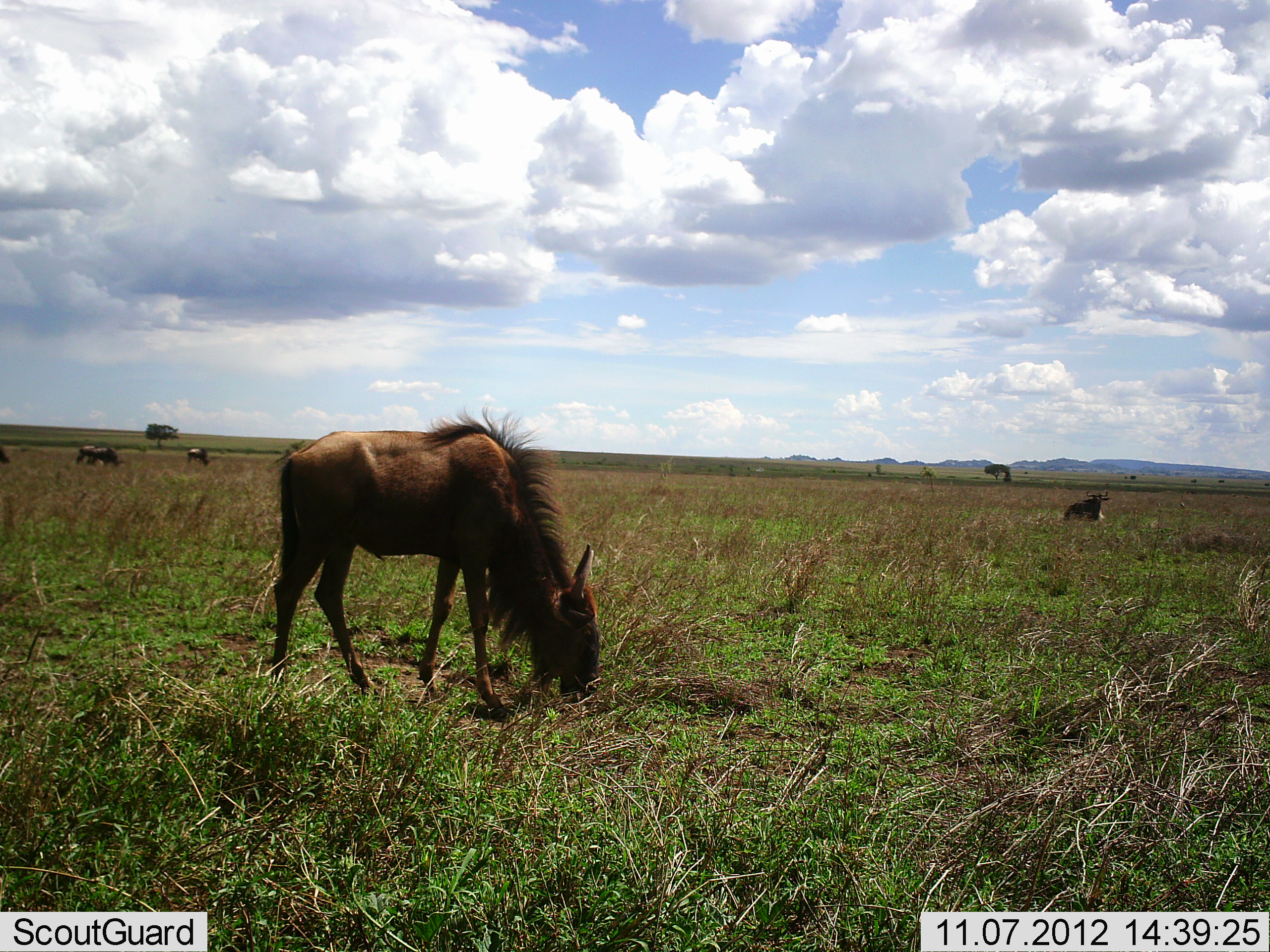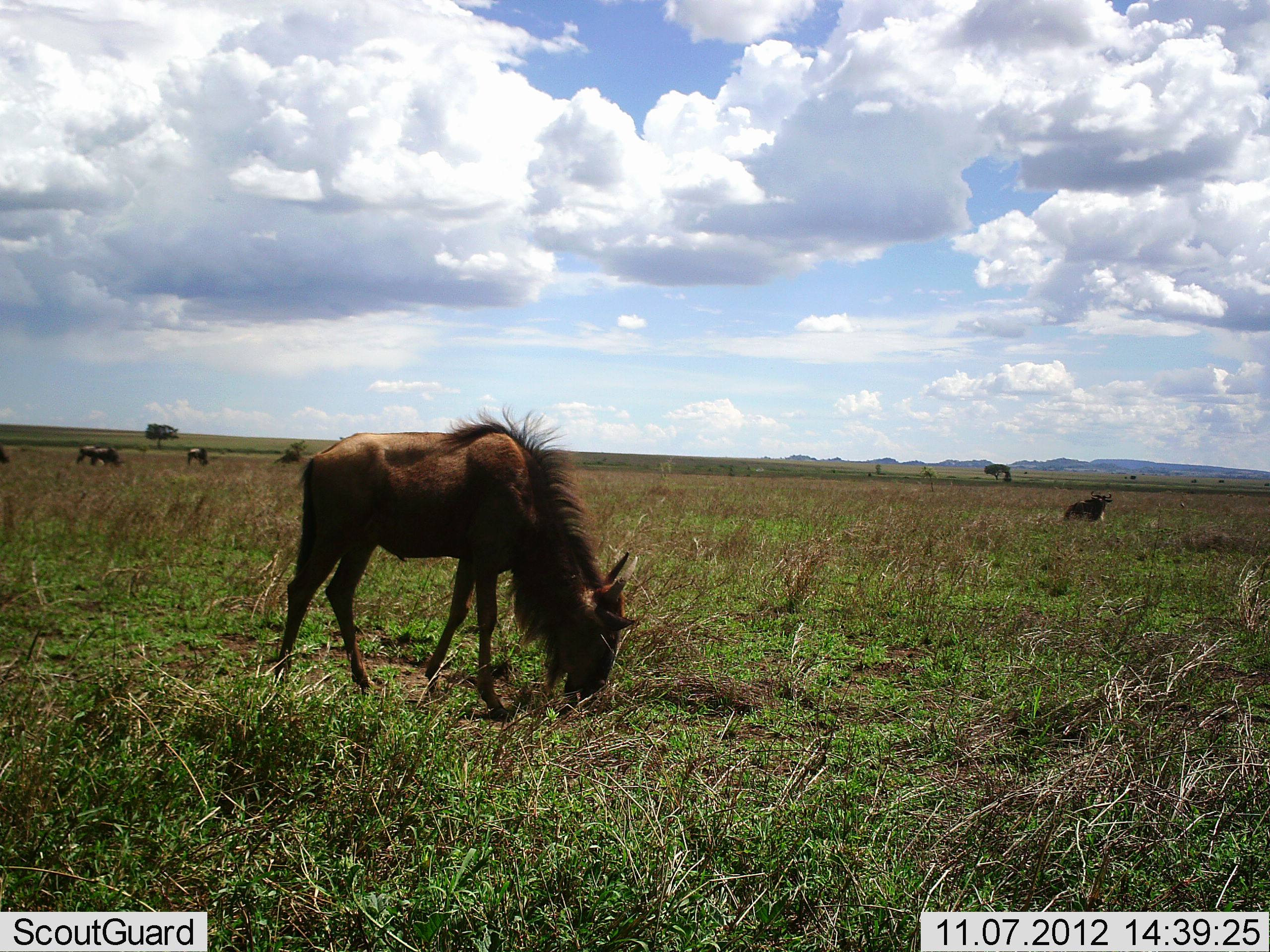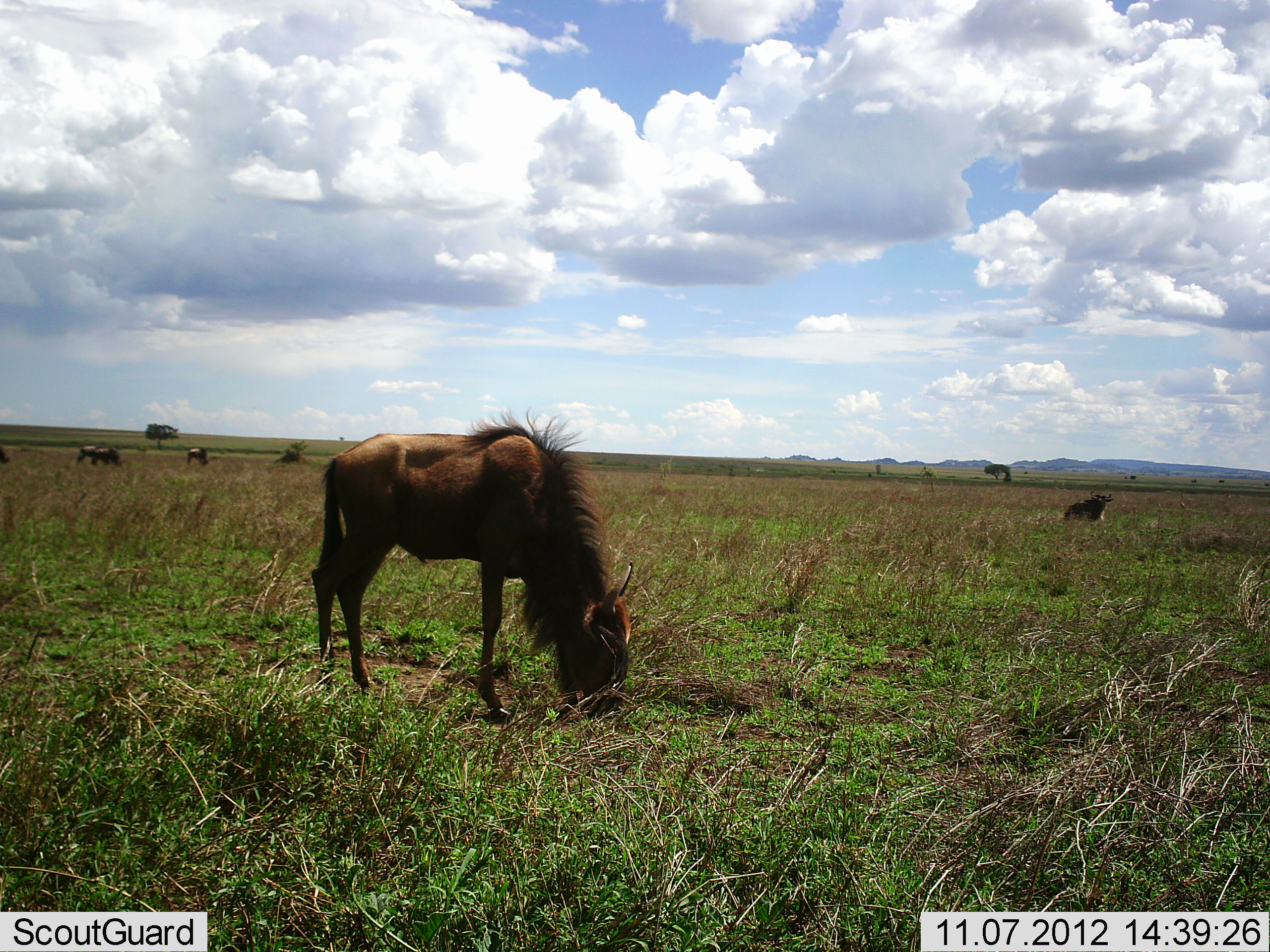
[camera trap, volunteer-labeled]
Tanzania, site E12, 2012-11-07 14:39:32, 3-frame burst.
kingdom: Animalia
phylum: Chordata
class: Mammalia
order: Artiodactyla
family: Bovidae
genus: Connochaetes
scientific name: Connochaetes taurinus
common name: blue wildebeest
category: wildebeest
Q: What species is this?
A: Wildebeest (blue wildebeest) (Connochaetes taurinus).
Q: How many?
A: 5.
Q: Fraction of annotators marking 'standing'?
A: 30%.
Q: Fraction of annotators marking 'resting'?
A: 30%.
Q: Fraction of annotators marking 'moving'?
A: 10%.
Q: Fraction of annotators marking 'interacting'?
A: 0%.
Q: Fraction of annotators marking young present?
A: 20%.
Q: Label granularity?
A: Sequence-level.